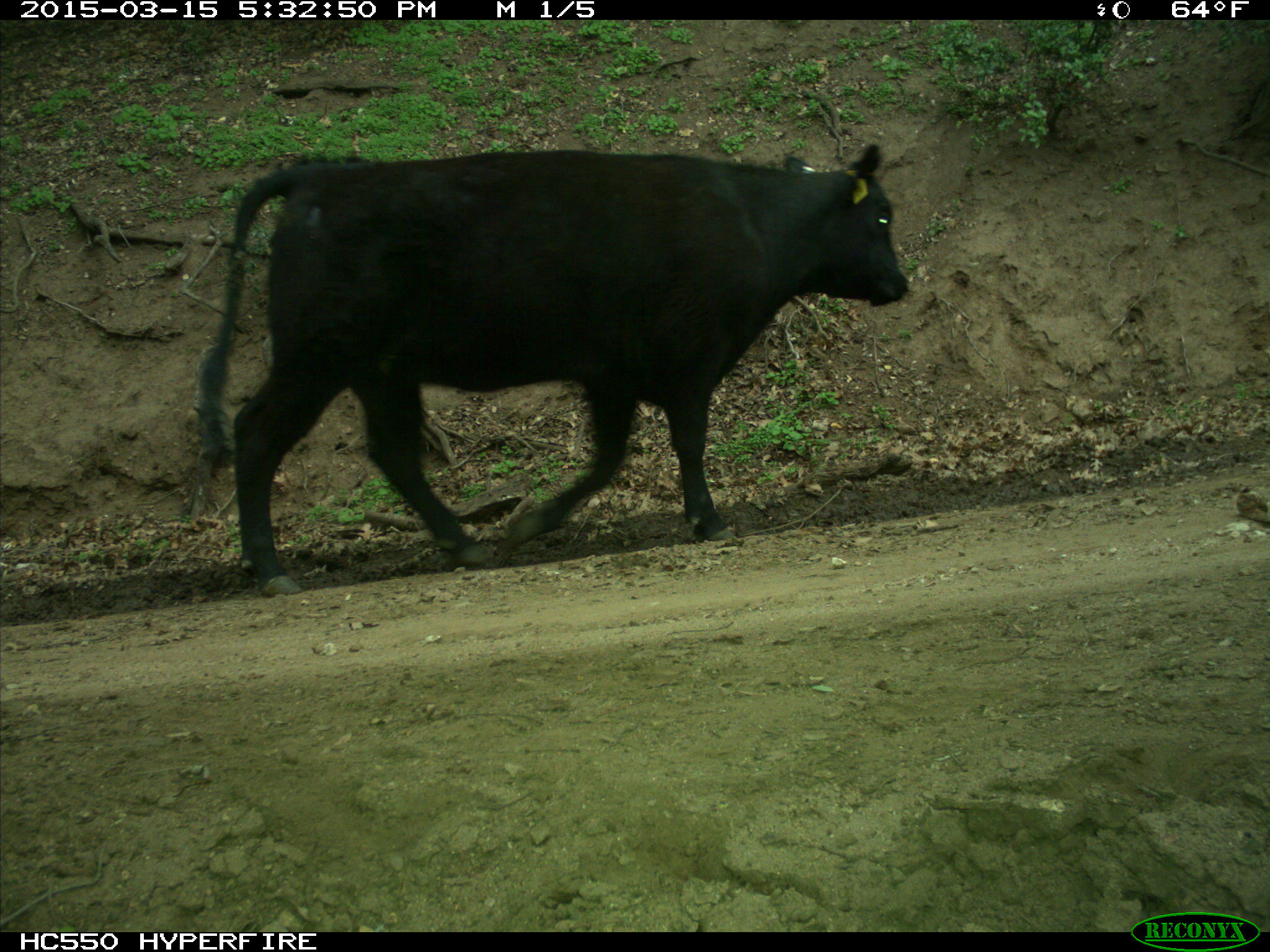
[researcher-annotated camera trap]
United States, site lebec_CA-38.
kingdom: Animalia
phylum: Chordata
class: Mammalia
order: Artiodactyla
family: Bovidae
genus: Bos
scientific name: Bos taurus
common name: domestic cow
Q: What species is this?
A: Bos taurus (domestic cow).